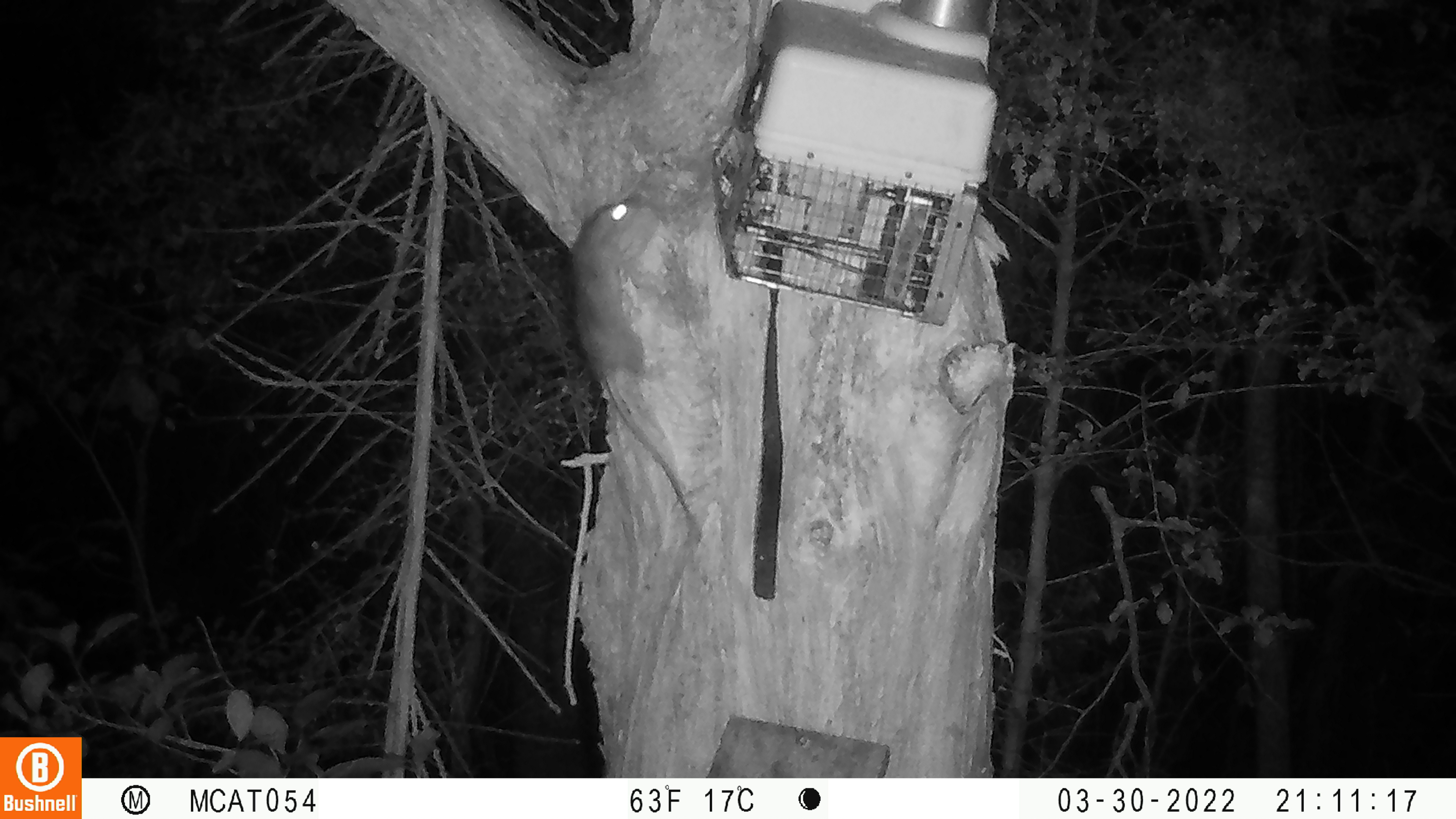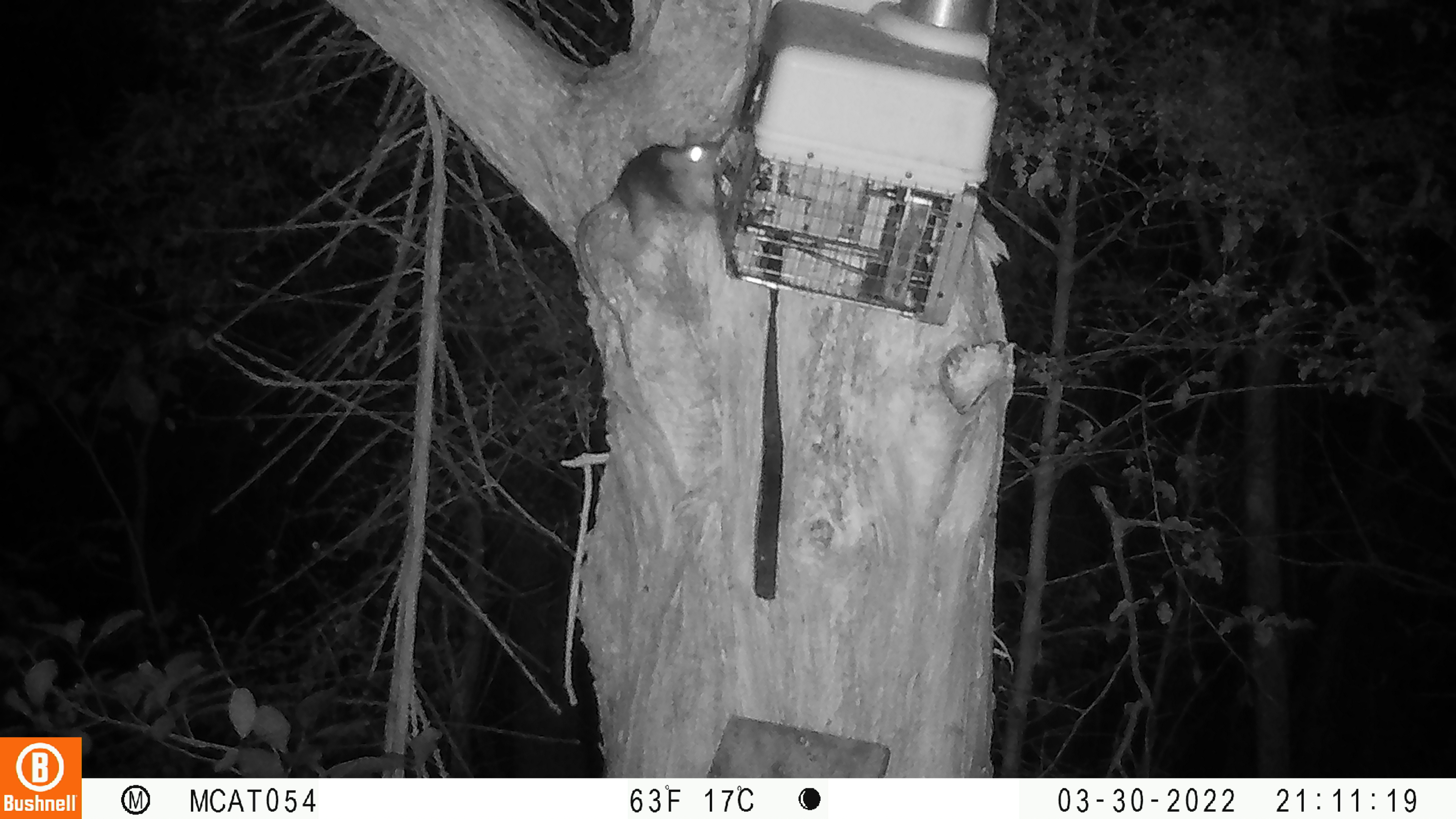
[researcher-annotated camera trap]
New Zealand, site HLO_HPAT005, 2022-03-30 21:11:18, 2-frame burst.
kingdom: Animalia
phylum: Chordata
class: Mammalia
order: Rodentia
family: Muridae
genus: Rattus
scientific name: Rattus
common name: rat